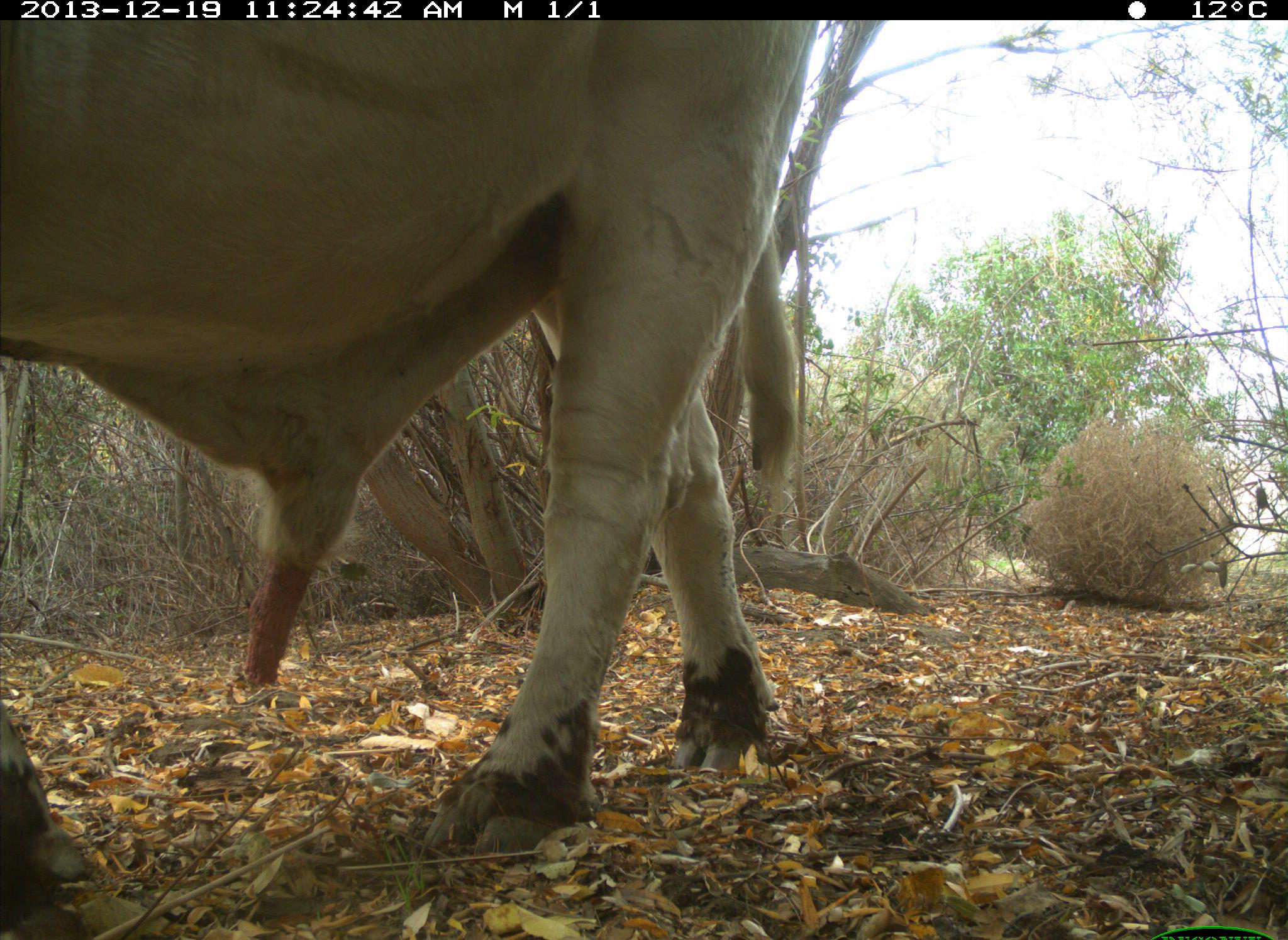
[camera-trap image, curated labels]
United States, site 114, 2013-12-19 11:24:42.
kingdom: Animalia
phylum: Chordata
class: Mammalia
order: Artiodactyla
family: Bovidae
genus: Bos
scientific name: Bos taurus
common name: cow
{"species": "cow (Bos taurus)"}